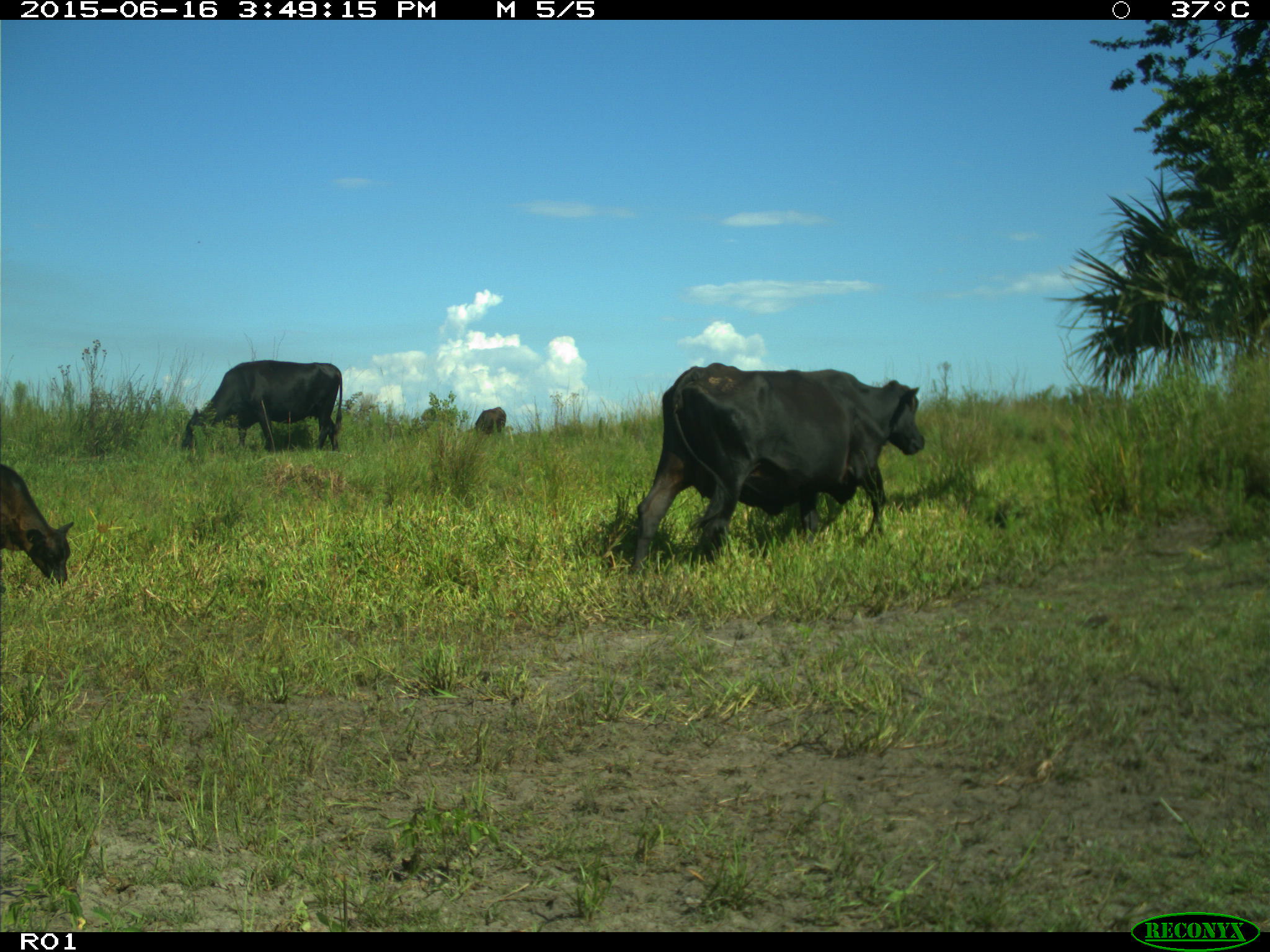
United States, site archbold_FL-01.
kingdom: Animalia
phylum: Chordata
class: Mammalia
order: Artiodactyla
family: Bovidae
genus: Bos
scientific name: Bos taurus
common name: domestic cow